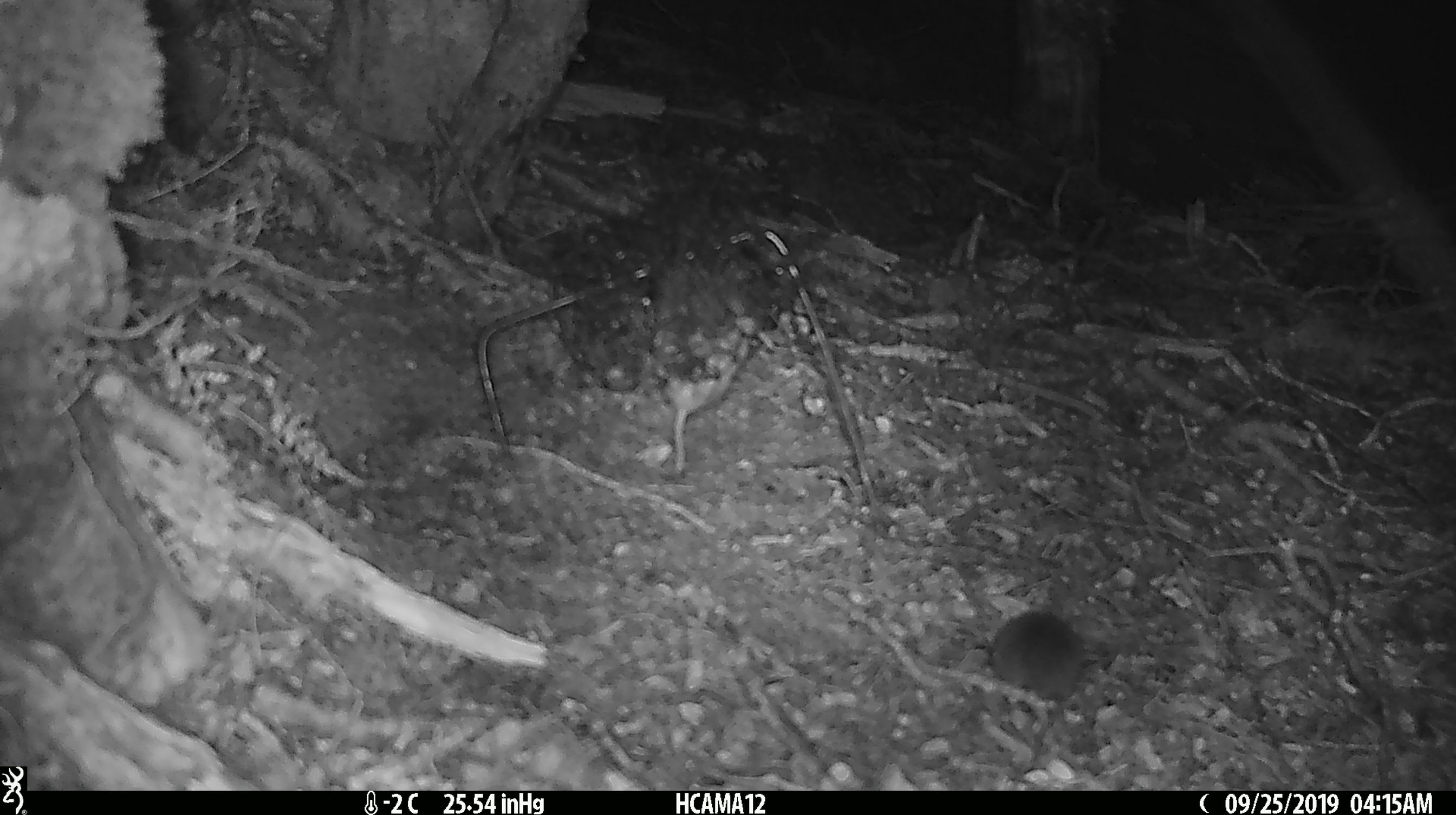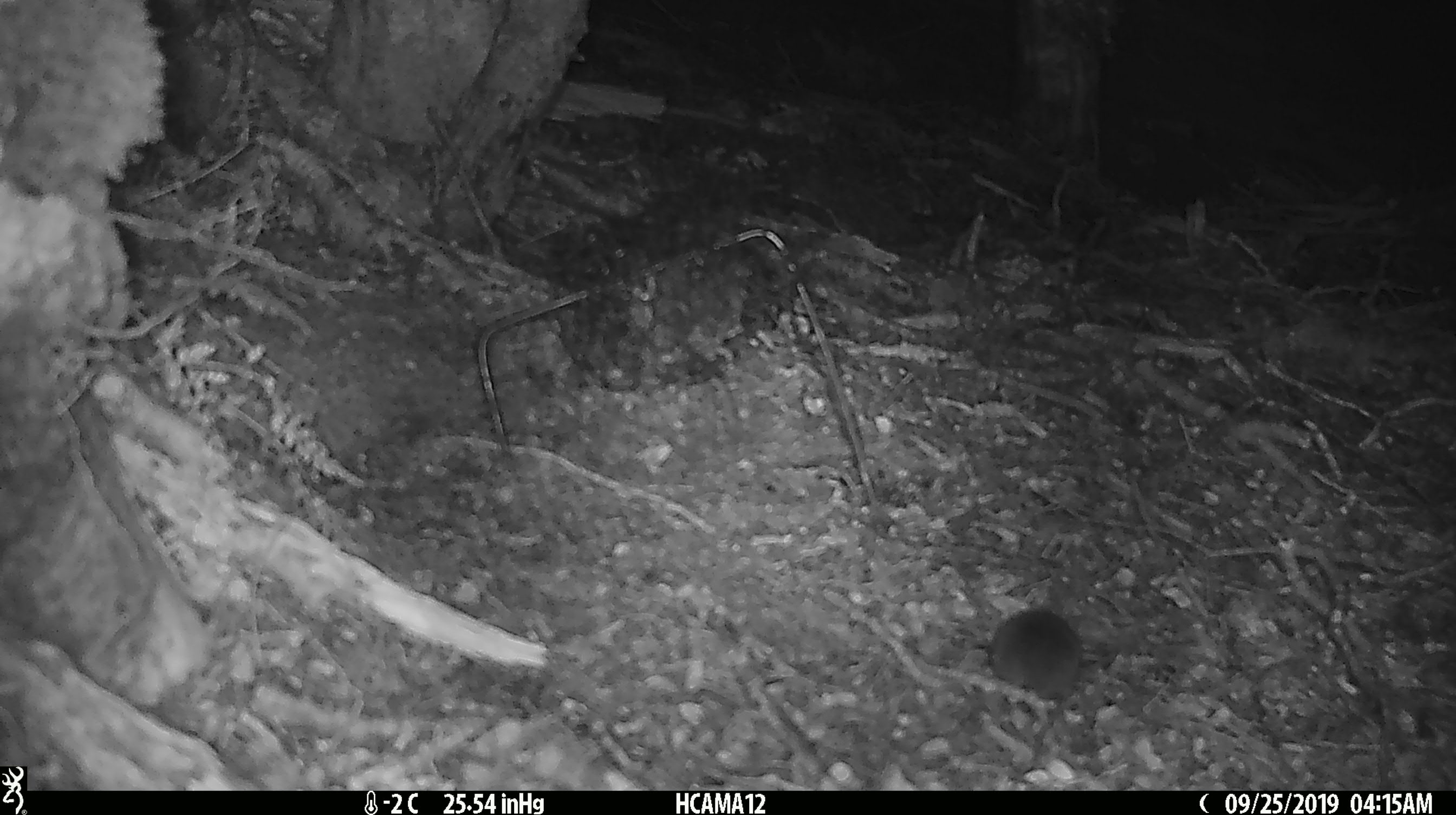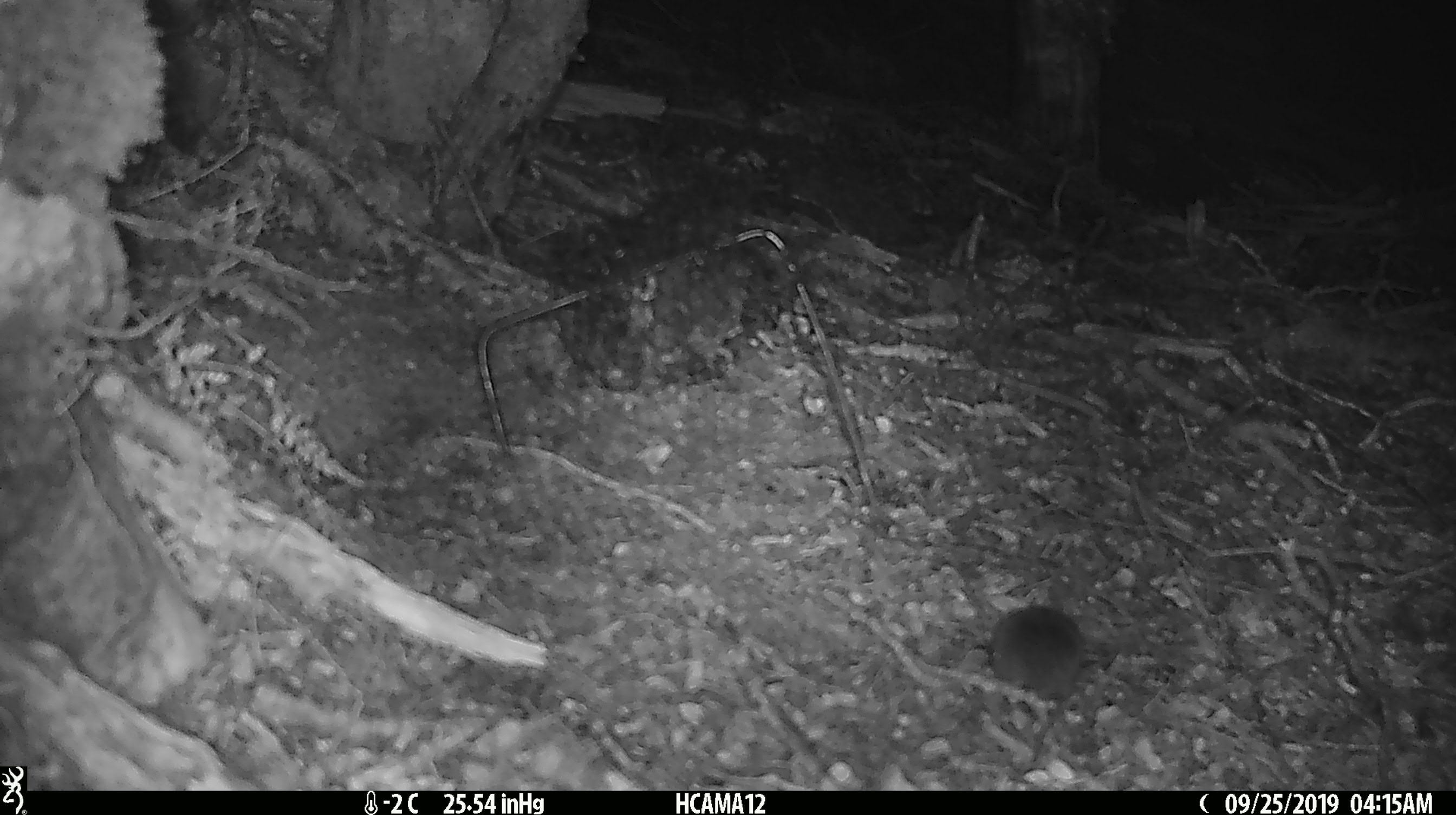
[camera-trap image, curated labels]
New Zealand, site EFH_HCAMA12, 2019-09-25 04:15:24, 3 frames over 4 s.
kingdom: Animalia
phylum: Chordata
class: Mammalia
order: Rodentia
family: Muridae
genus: Rattus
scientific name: Rattus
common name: rat